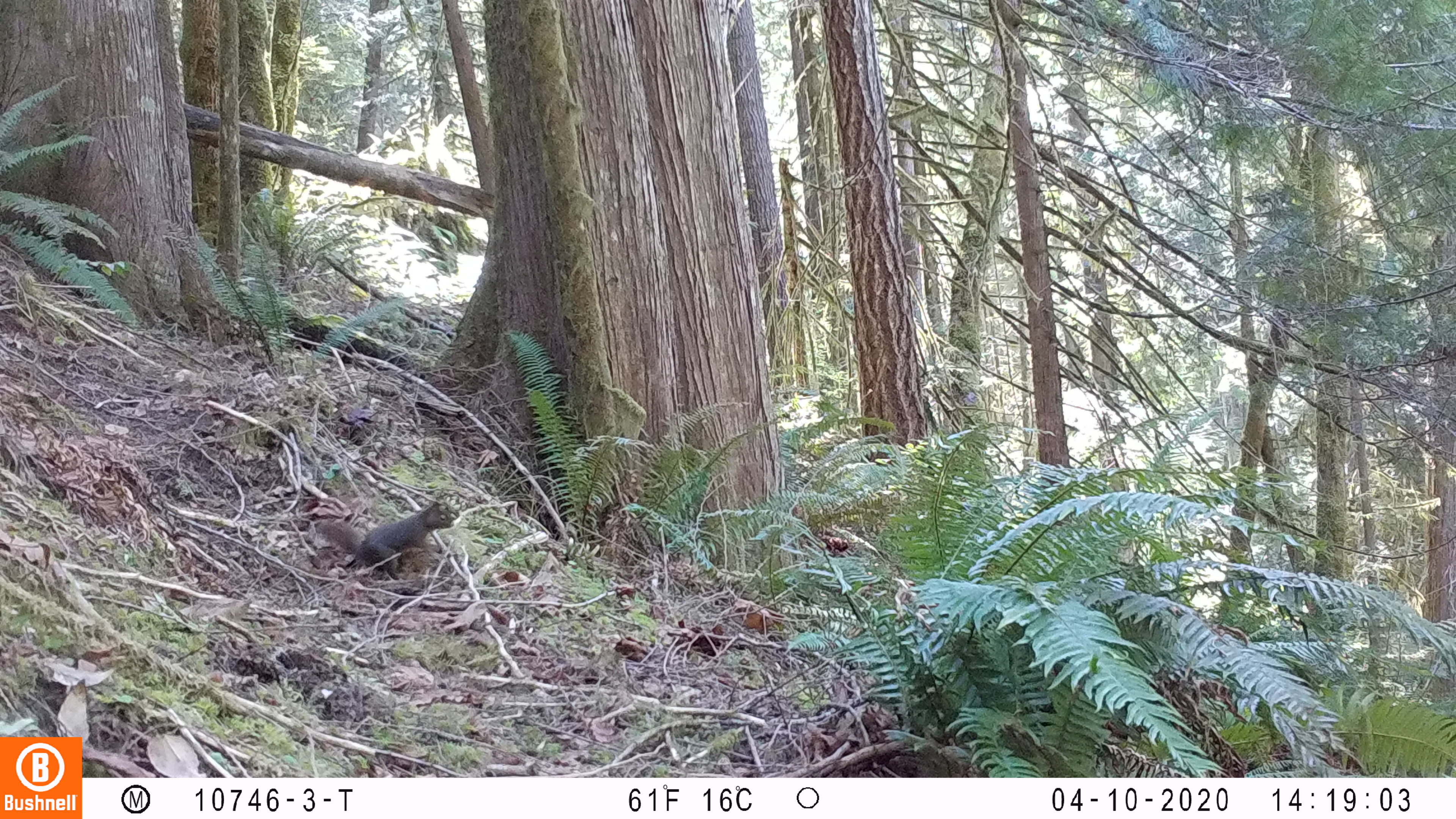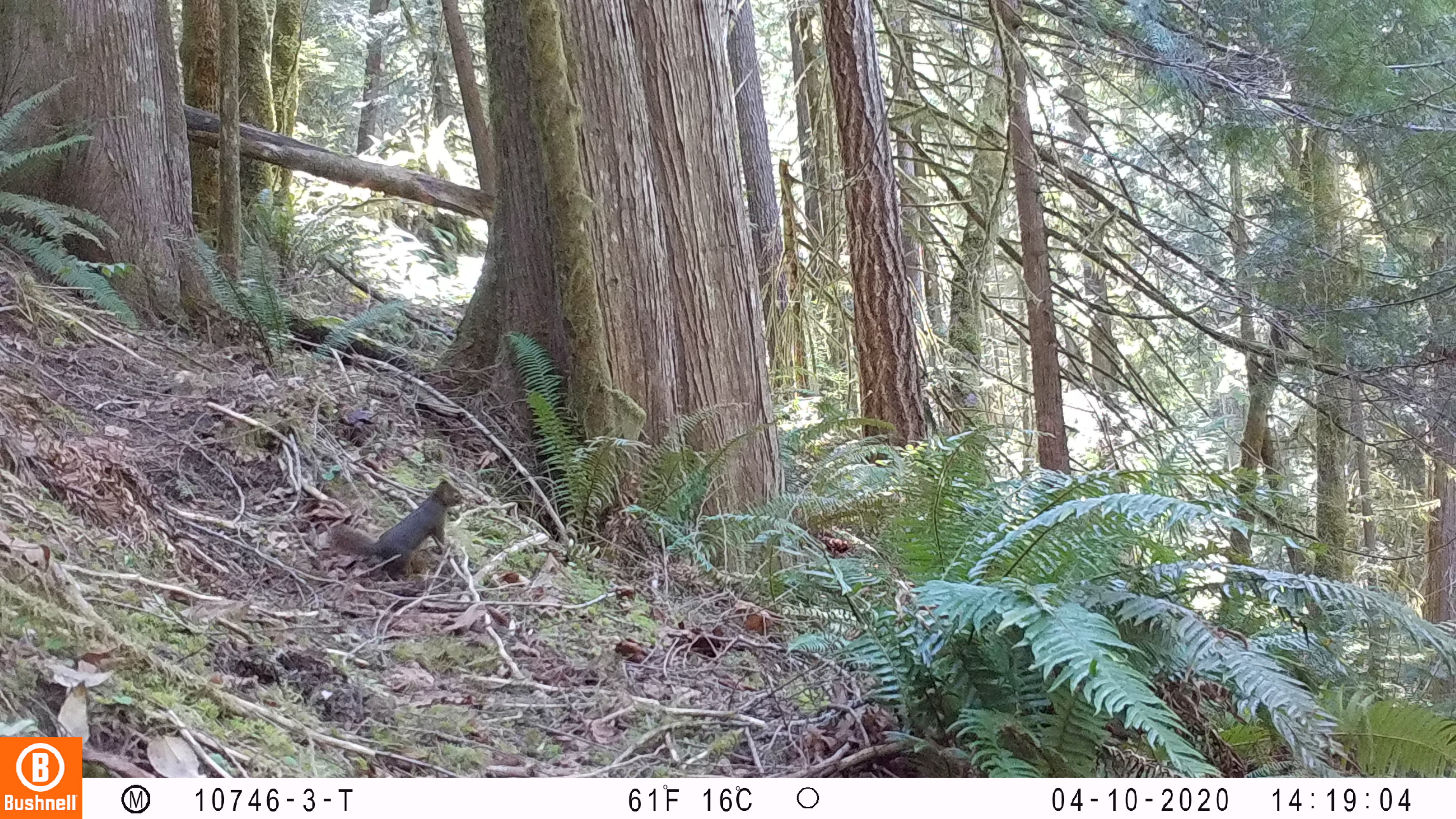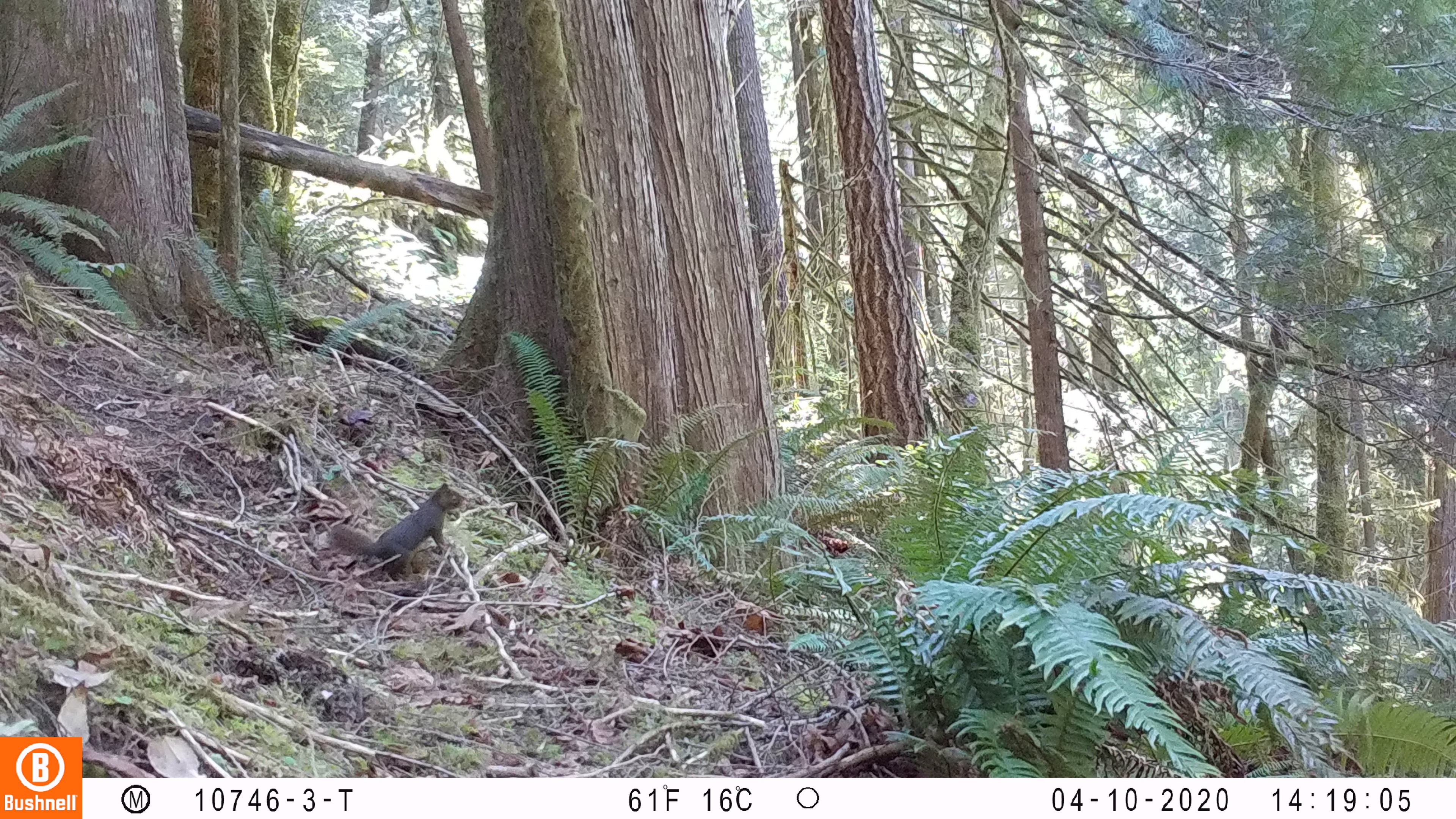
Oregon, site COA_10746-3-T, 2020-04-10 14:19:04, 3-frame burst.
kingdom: Animalia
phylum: Chordata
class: Mammalia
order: Rodentia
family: Sciuridae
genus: Tamiasciurus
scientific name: Tamiasciurus douglasii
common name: douglas squirrel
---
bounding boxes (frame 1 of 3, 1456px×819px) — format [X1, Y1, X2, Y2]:
douglas squirrel: [309, 501, 456, 579]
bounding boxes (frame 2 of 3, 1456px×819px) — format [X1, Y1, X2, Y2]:
douglas squirrel: [323, 480, 467, 578]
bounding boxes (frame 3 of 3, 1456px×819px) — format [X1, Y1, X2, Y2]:
douglas squirrel: [331, 483, 464, 579]